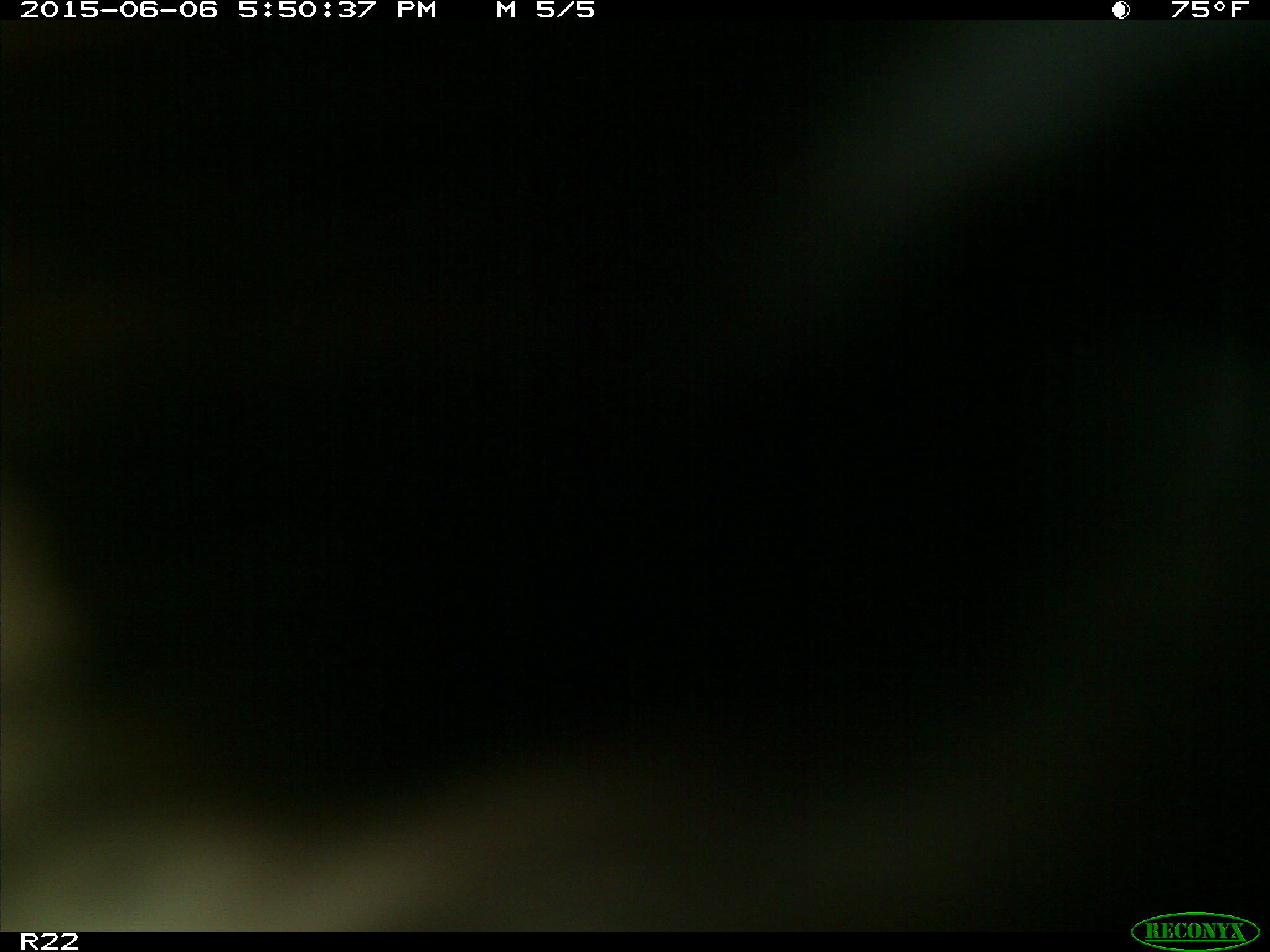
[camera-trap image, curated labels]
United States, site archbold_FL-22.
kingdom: Animalia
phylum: Chordata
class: Mammalia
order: Artiodactyla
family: Bovidae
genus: Bos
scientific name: Bos taurus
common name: domestic cow